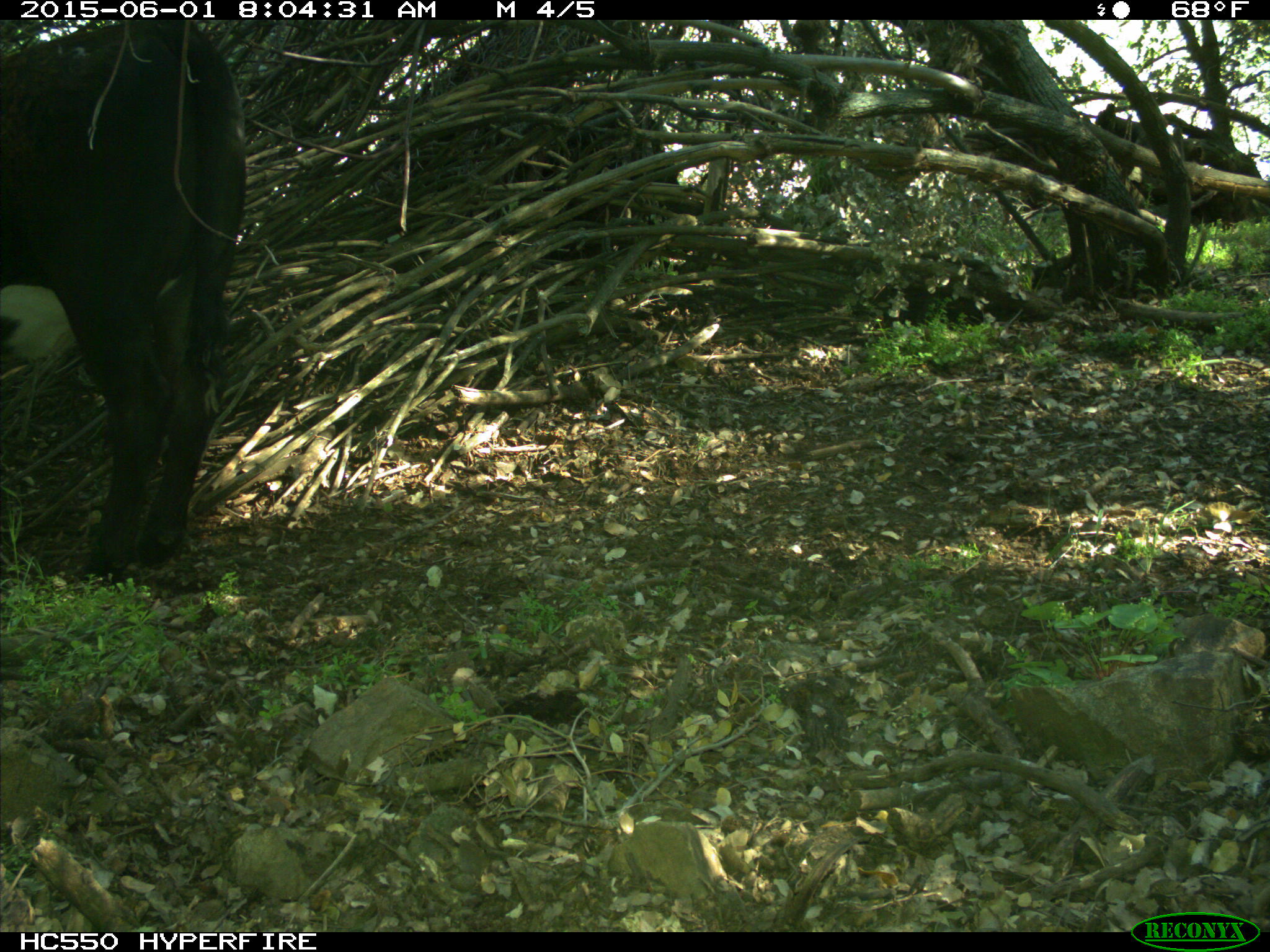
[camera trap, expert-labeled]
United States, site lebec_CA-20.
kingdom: Animalia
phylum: Chordata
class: Mammalia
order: Artiodactyla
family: Bovidae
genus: Bos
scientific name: Bos taurus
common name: domestic cow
Bos taurus (domestic cow).